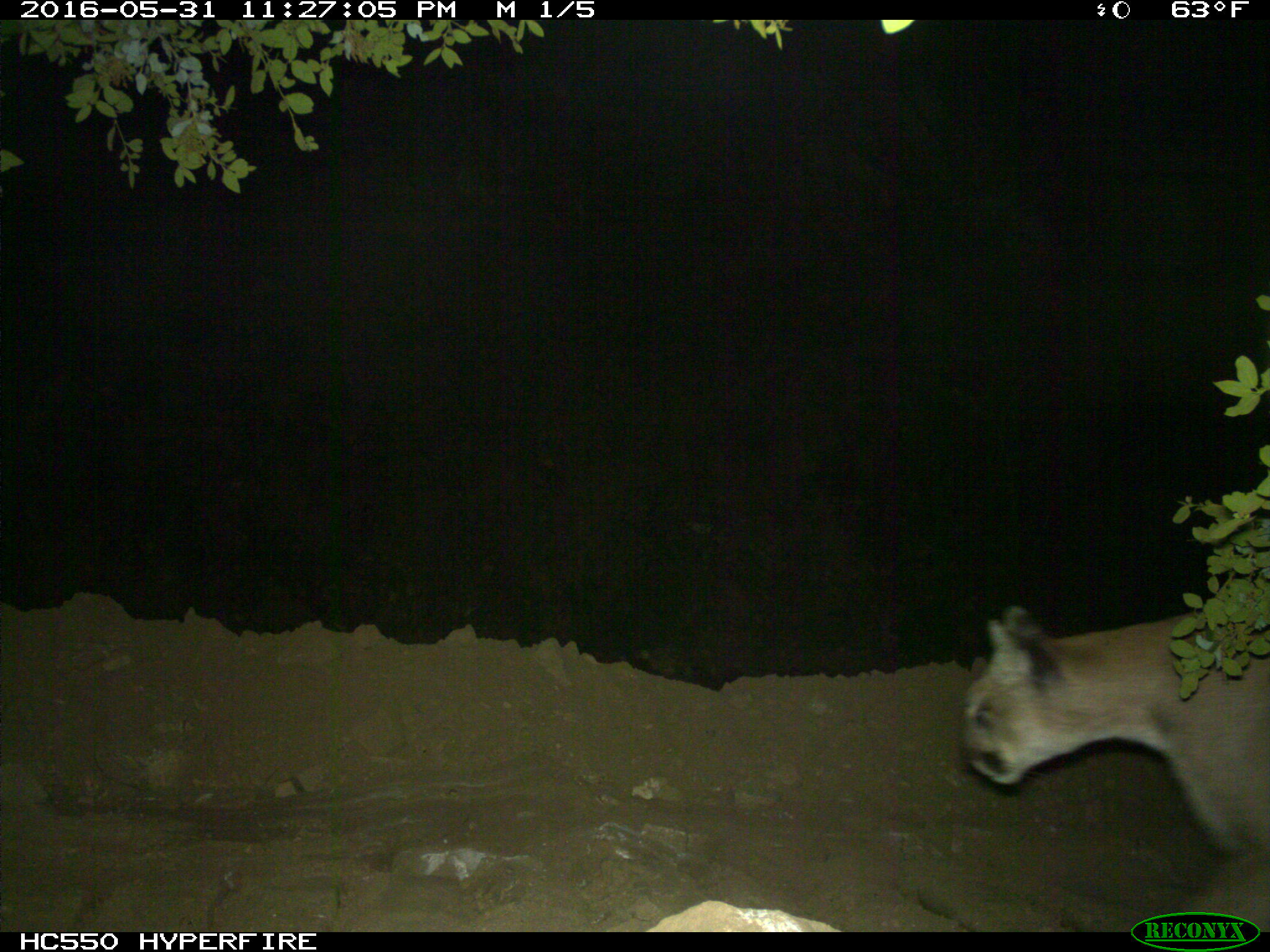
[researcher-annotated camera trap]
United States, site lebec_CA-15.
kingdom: Animalia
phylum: Chordata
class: Mammalia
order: Carnivora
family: Felidae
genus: Puma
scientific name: Puma concolor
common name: mountain lion